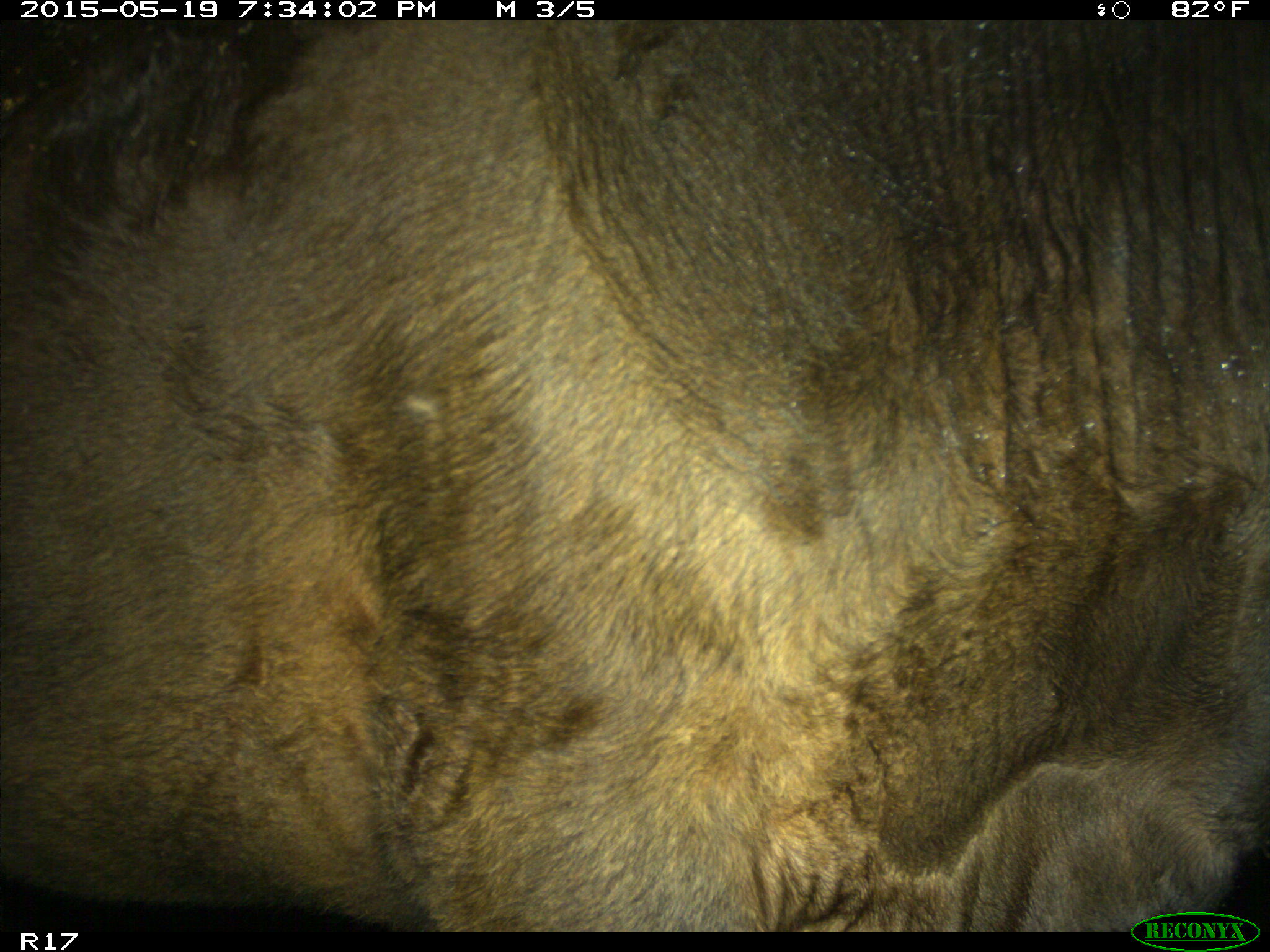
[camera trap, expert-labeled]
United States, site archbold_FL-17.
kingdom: Animalia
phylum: Chordata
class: Mammalia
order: Artiodactyla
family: Bovidae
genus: Bos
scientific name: Bos taurus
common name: domestic cow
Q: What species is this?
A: Bos taurus (domestic cow).